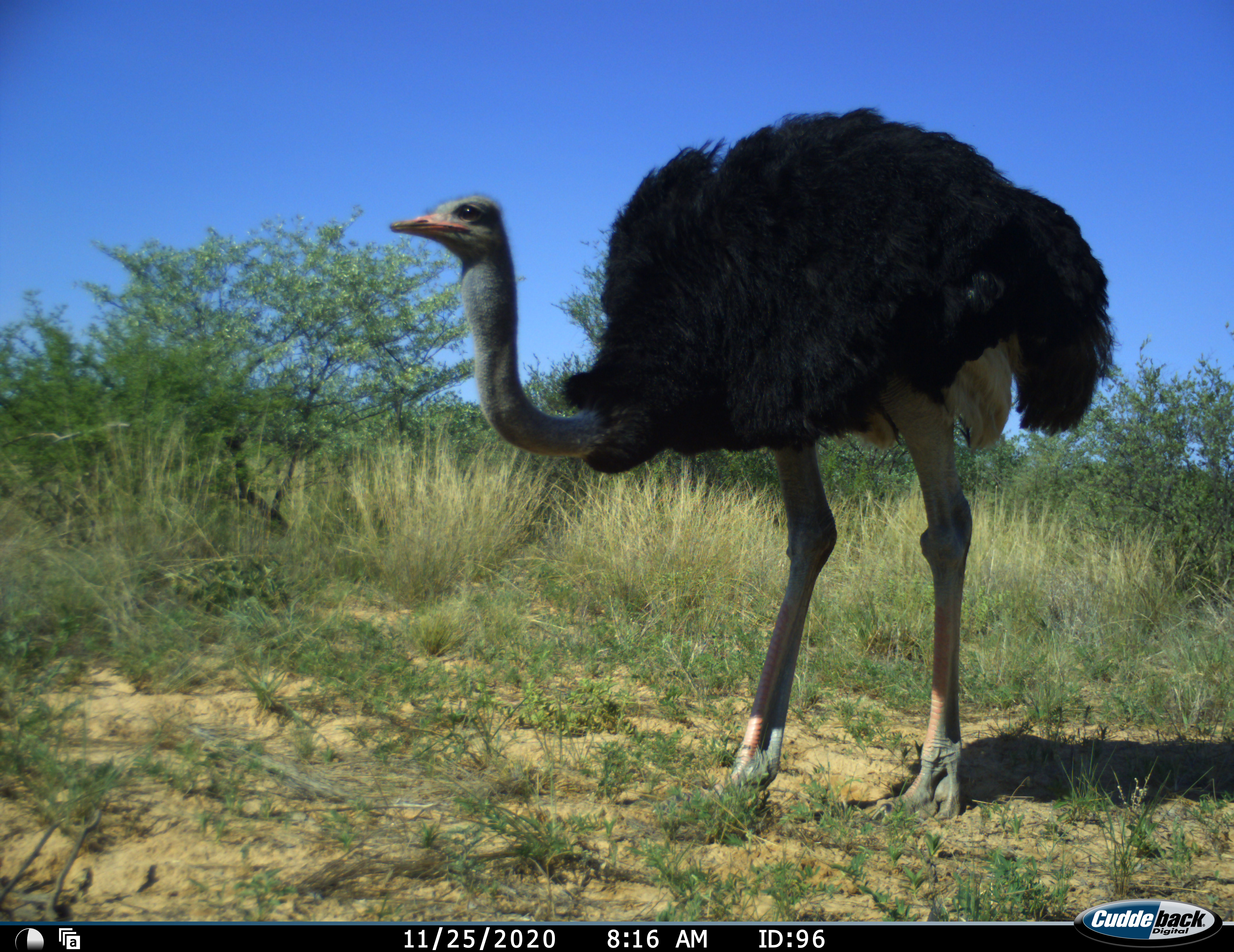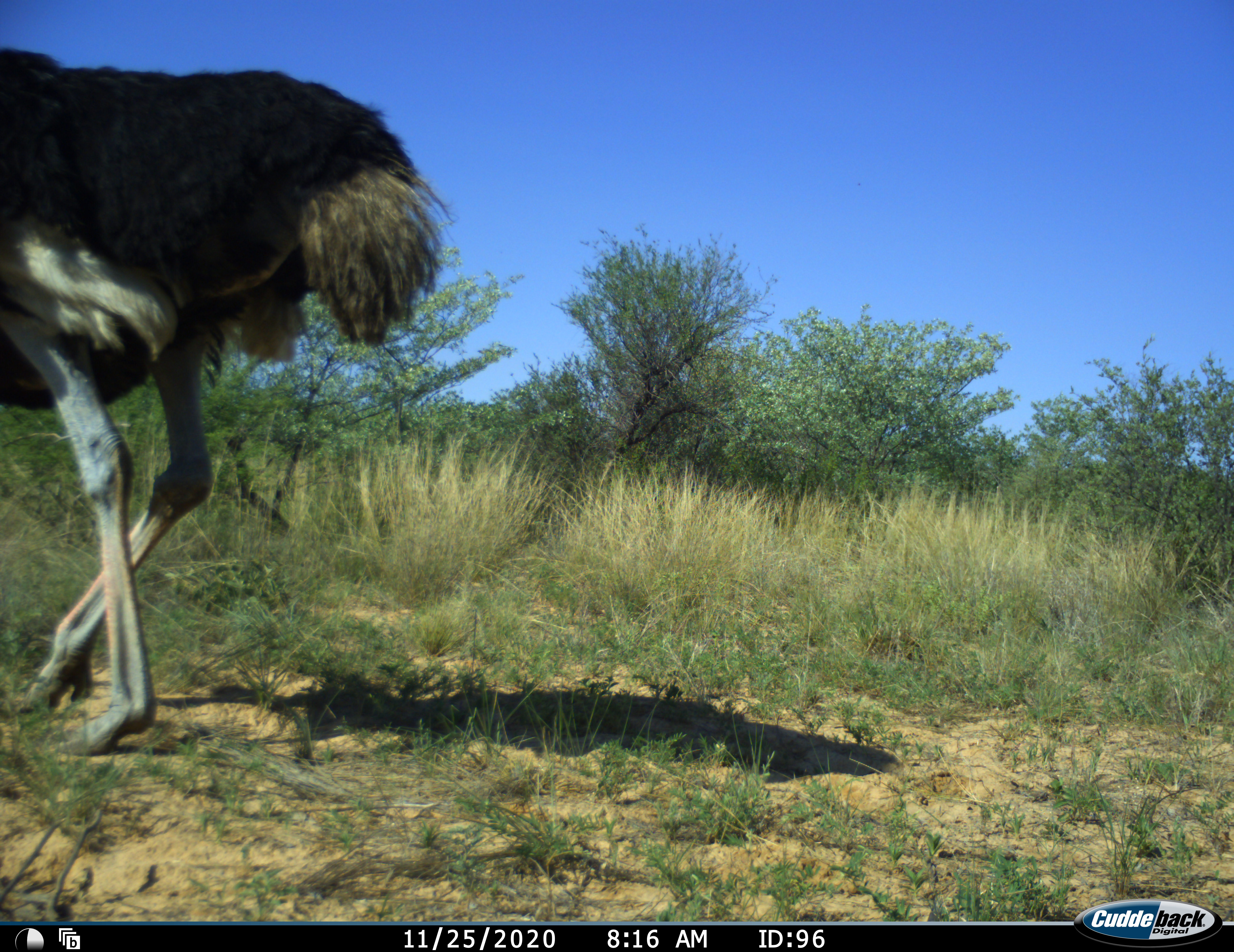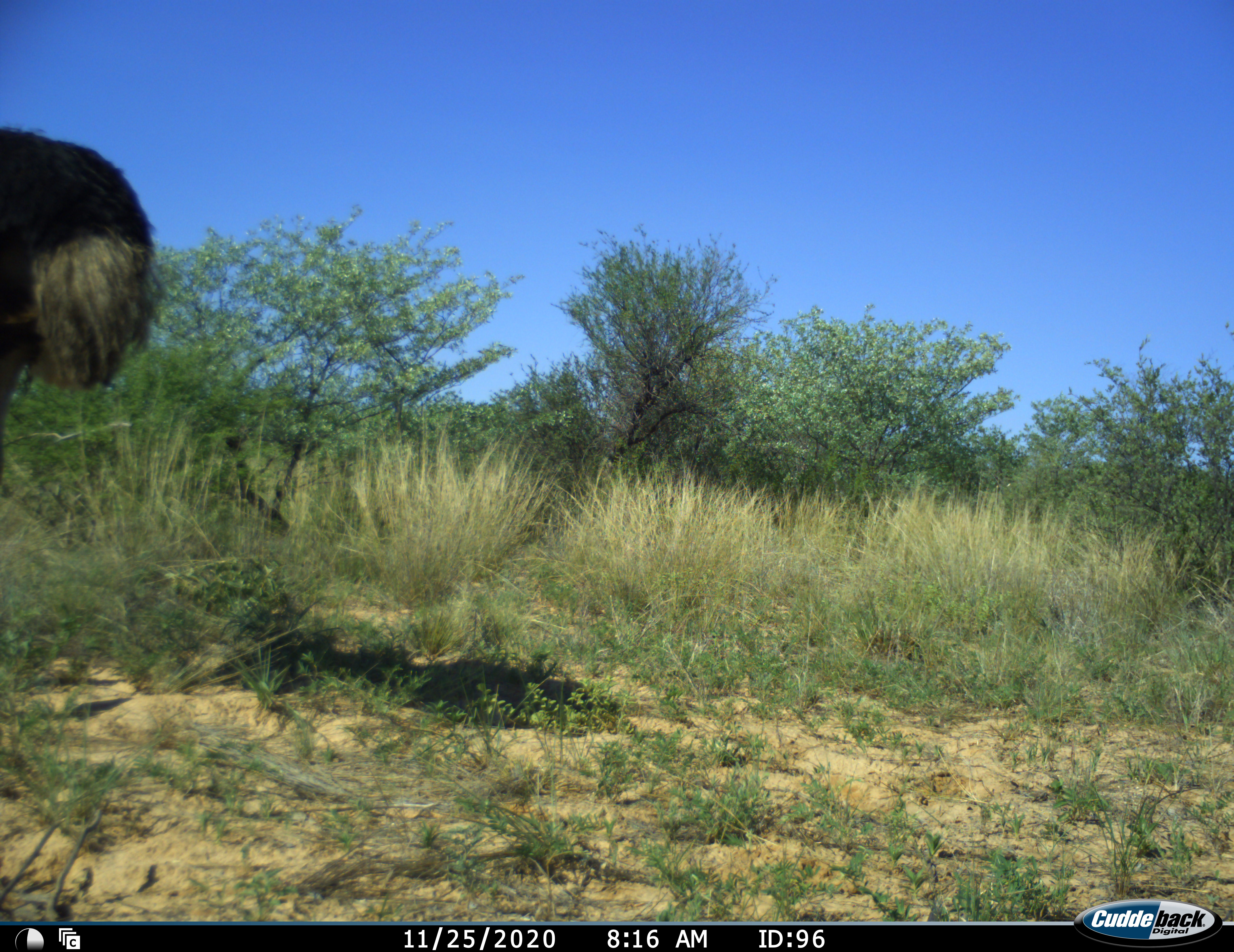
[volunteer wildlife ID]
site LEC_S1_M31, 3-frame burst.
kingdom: Animalia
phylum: Chordata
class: Aves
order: Struthioniformes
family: Struthionidae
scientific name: Struthionidae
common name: ostrich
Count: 1.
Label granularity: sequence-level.